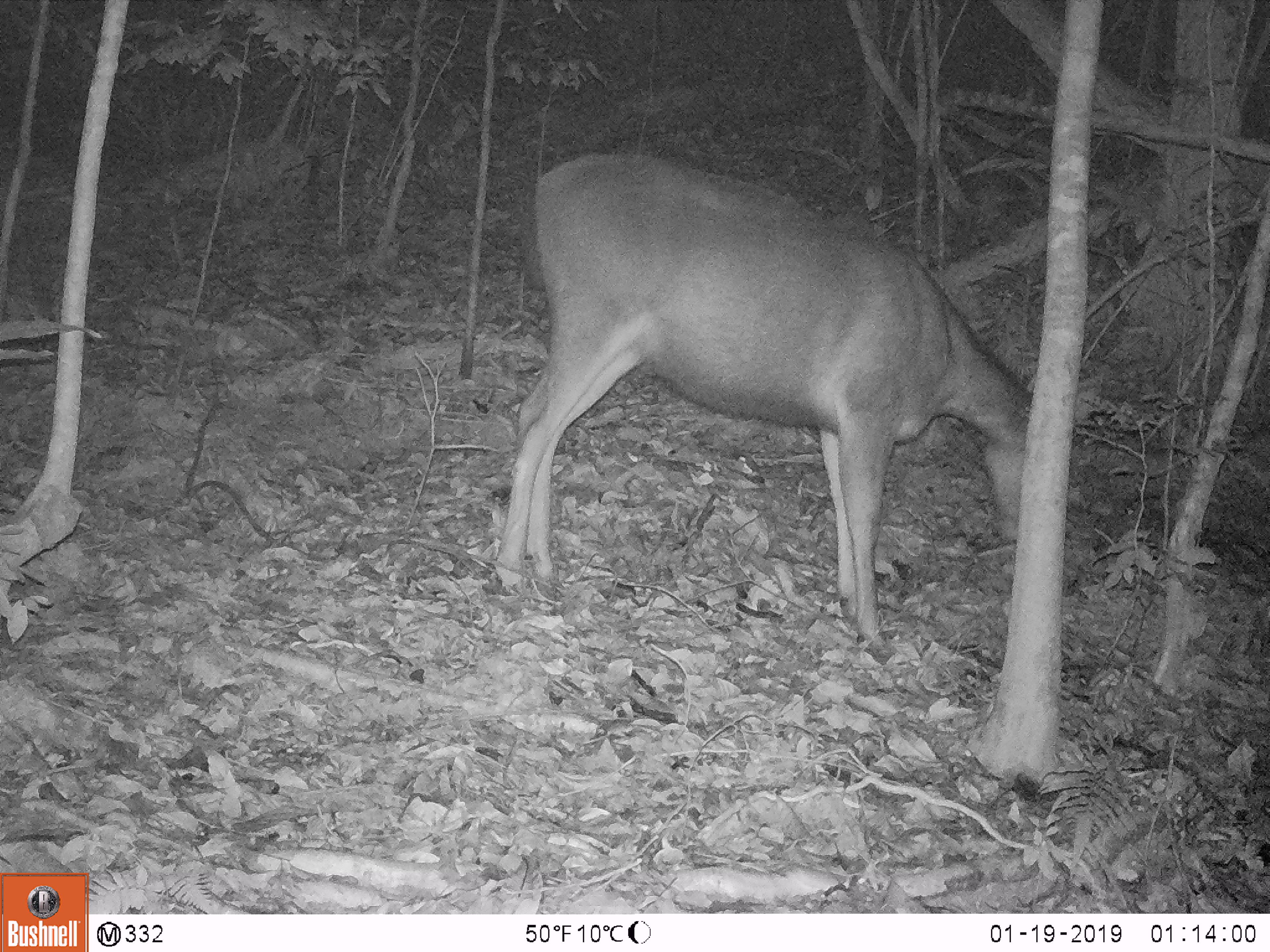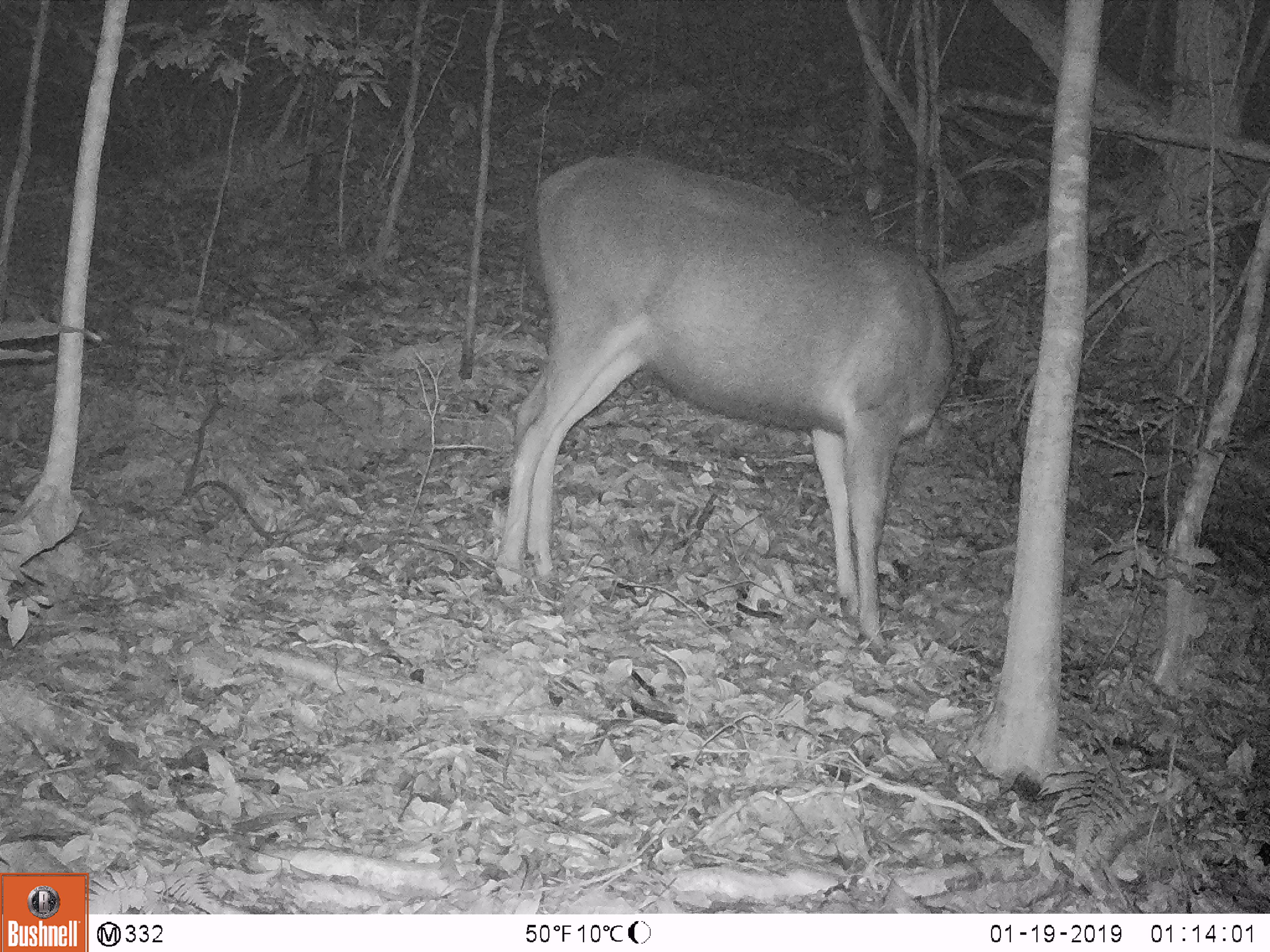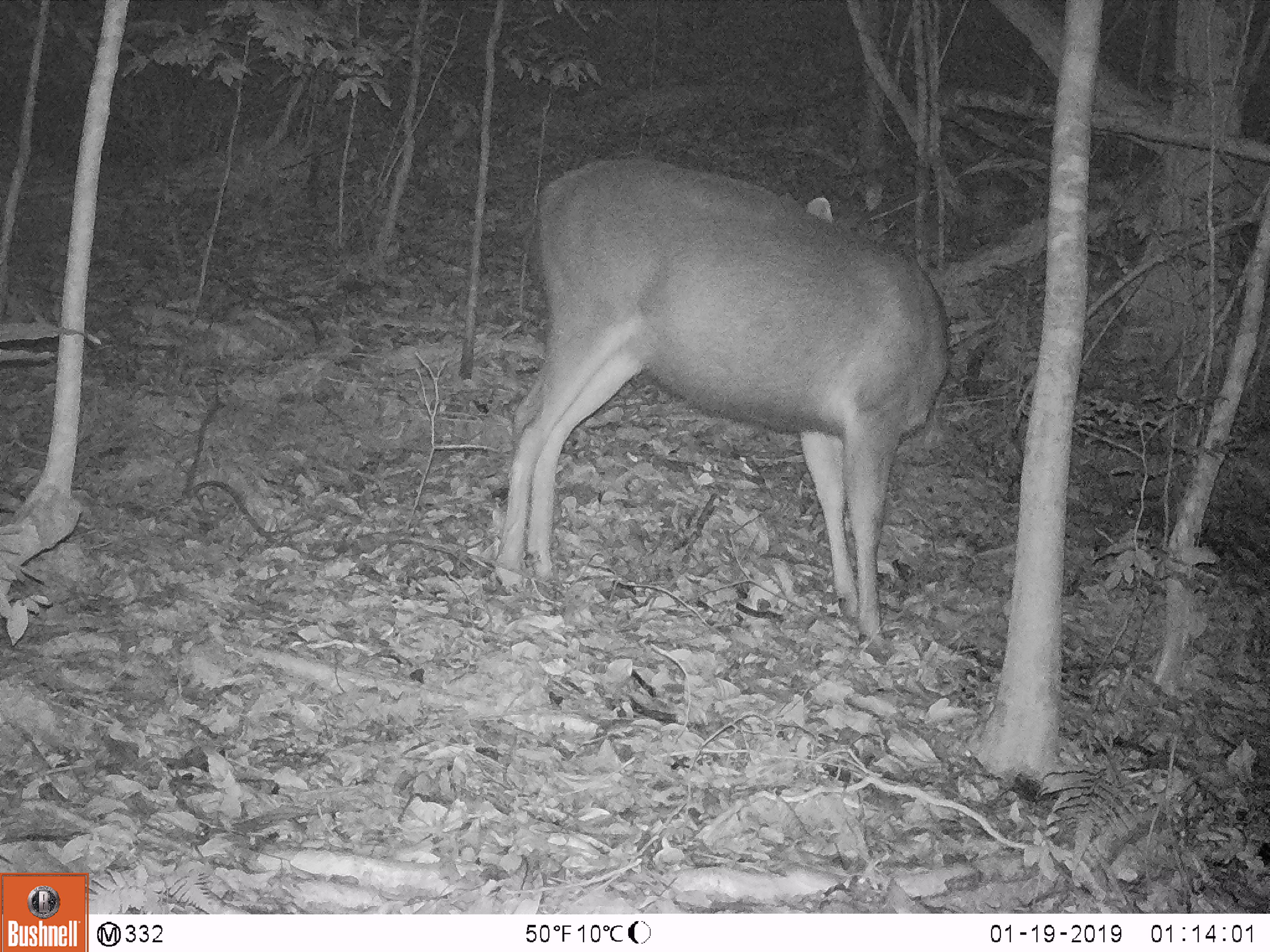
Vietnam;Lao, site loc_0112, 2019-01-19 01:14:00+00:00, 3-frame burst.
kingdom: Animalia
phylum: Chordata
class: Mammalia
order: Artiodactyla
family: Cervidae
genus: Rusa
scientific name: Rusa unicolor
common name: sambar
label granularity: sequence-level